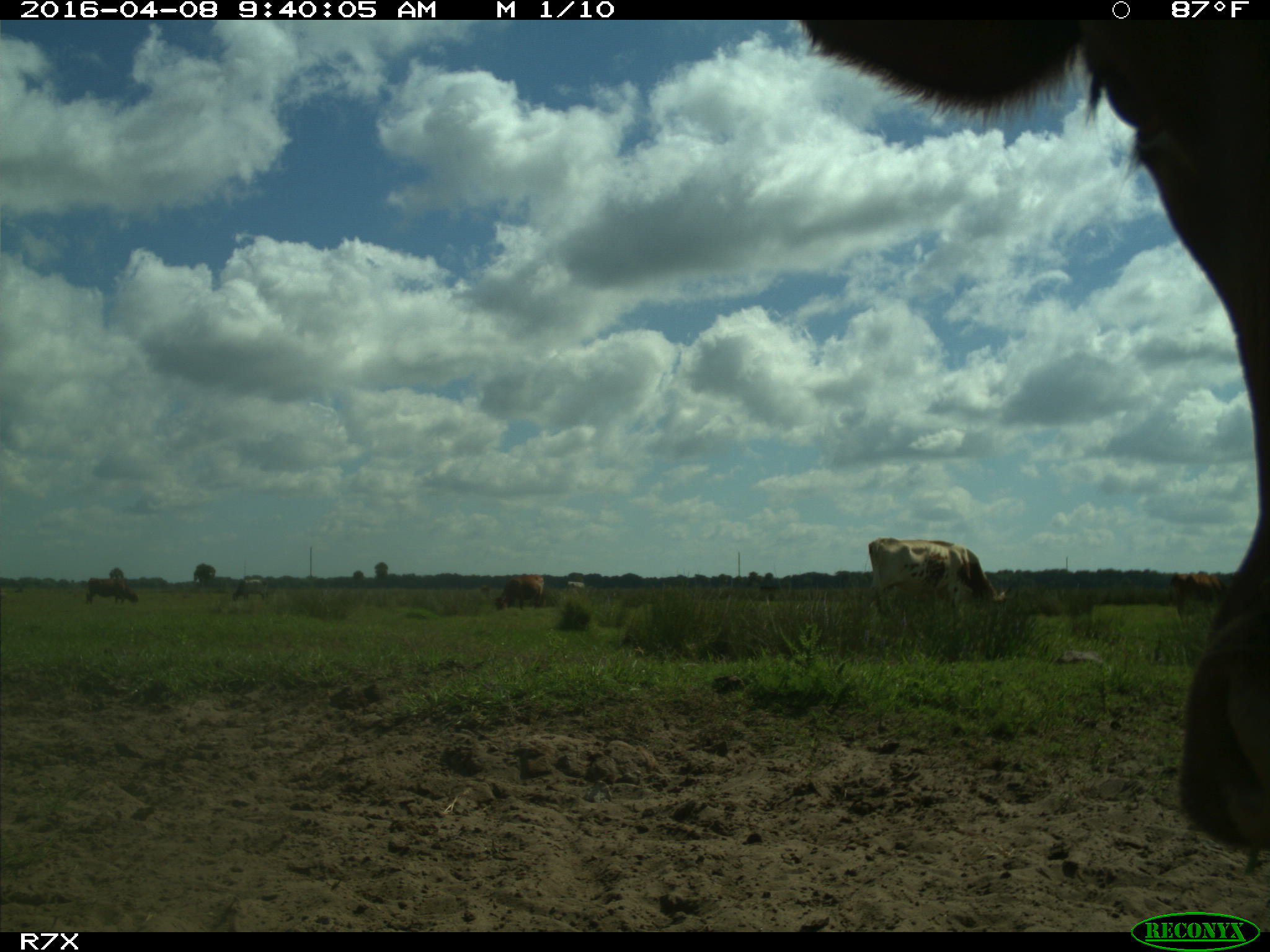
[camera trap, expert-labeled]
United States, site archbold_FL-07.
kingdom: Animalia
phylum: Chordata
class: Mammalia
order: Artiodactyla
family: Bovidae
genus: Bos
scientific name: Bos taurus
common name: domestic cow